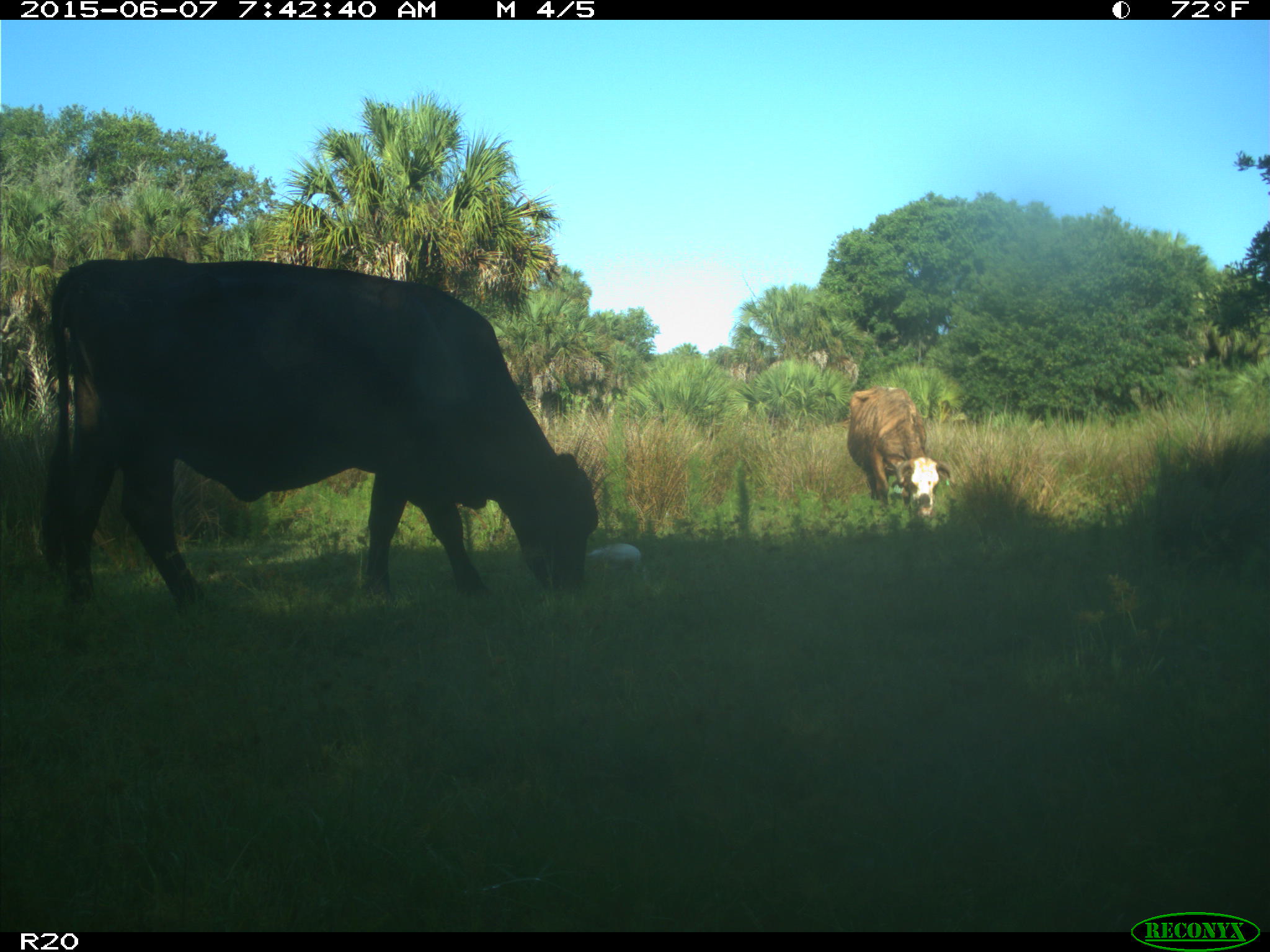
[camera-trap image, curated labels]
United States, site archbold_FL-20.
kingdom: Animalia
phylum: Chordata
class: Mammalia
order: Artiodactyla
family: Bovidae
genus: Bos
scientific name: Bos taurus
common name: domestic cow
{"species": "Bos taurus (domestic cow)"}